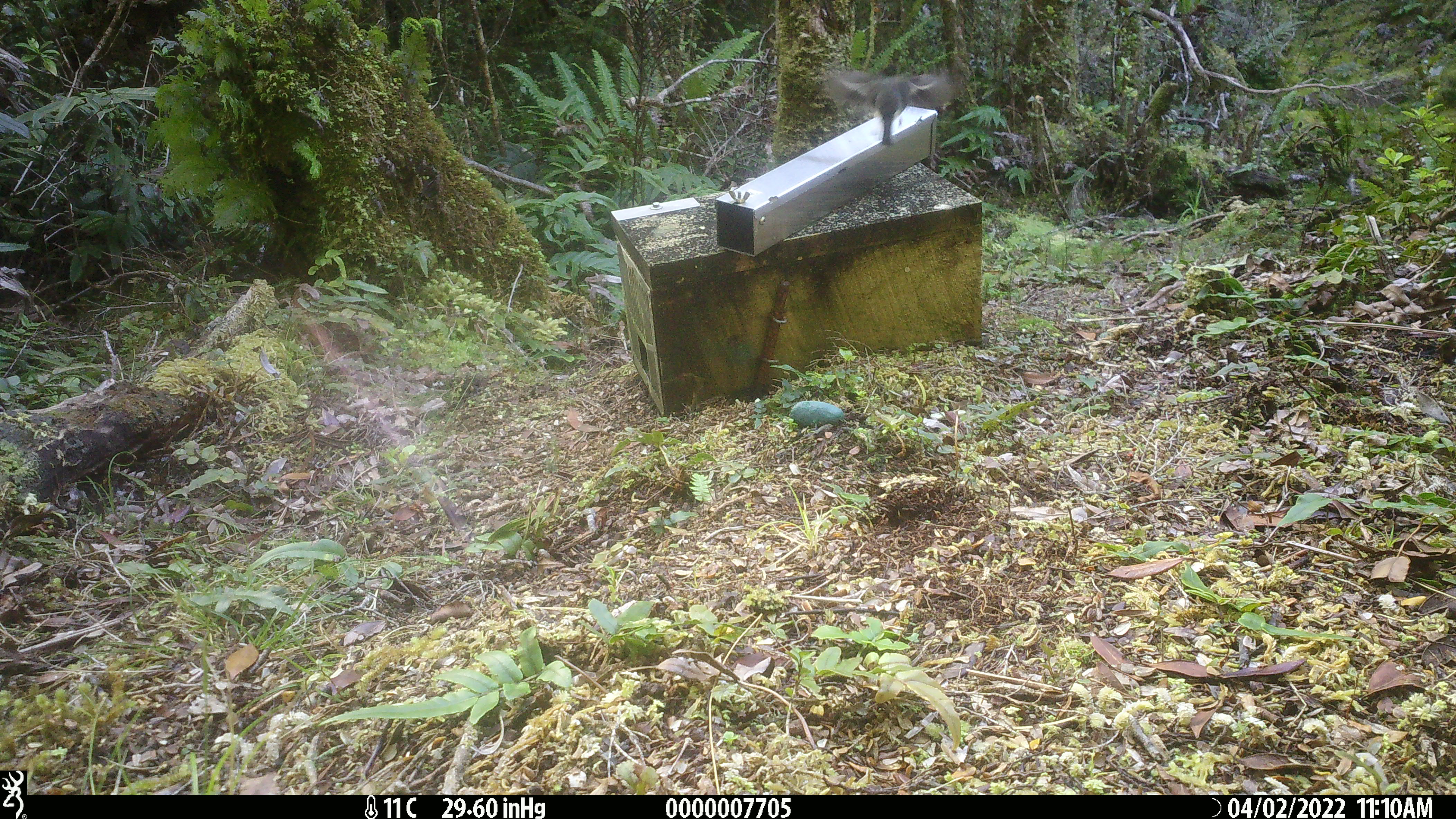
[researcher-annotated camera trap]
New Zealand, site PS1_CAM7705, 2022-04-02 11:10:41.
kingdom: Animalia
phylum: Chordata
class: Aves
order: Passeriformes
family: Petroicidae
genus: Petroica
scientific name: Petroica macrocephala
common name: tomtit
Tomtit (Petroica macrocephala).